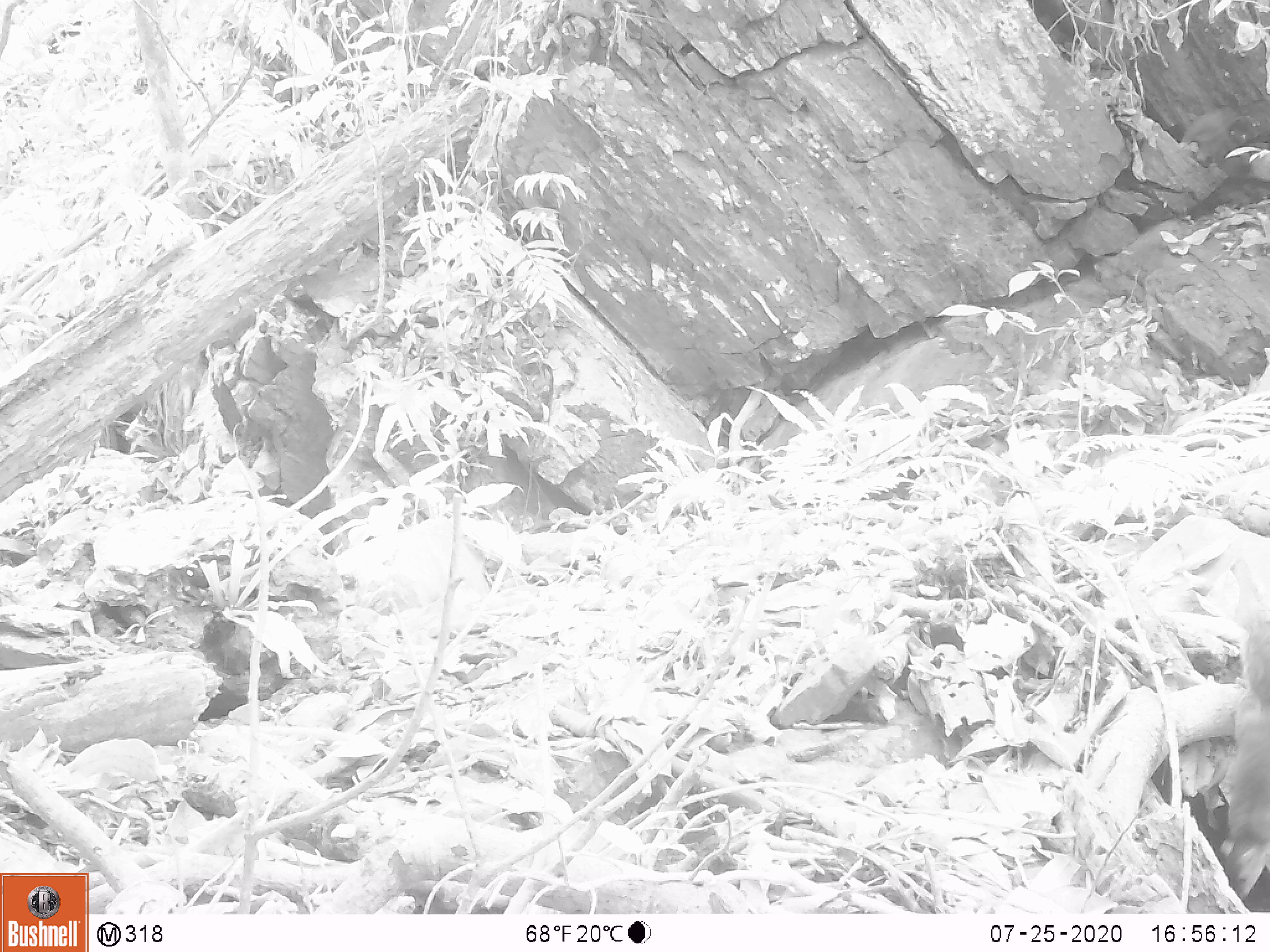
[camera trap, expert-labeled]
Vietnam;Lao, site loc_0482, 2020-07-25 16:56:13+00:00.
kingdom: Animalia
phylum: Chordata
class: Mammalia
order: Rodentia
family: Sciuridae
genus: Sciurus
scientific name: Sciurus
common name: squirrel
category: unidentified squirrel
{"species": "unidentified squirrel (squirrel) (Sciurus)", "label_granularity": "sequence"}